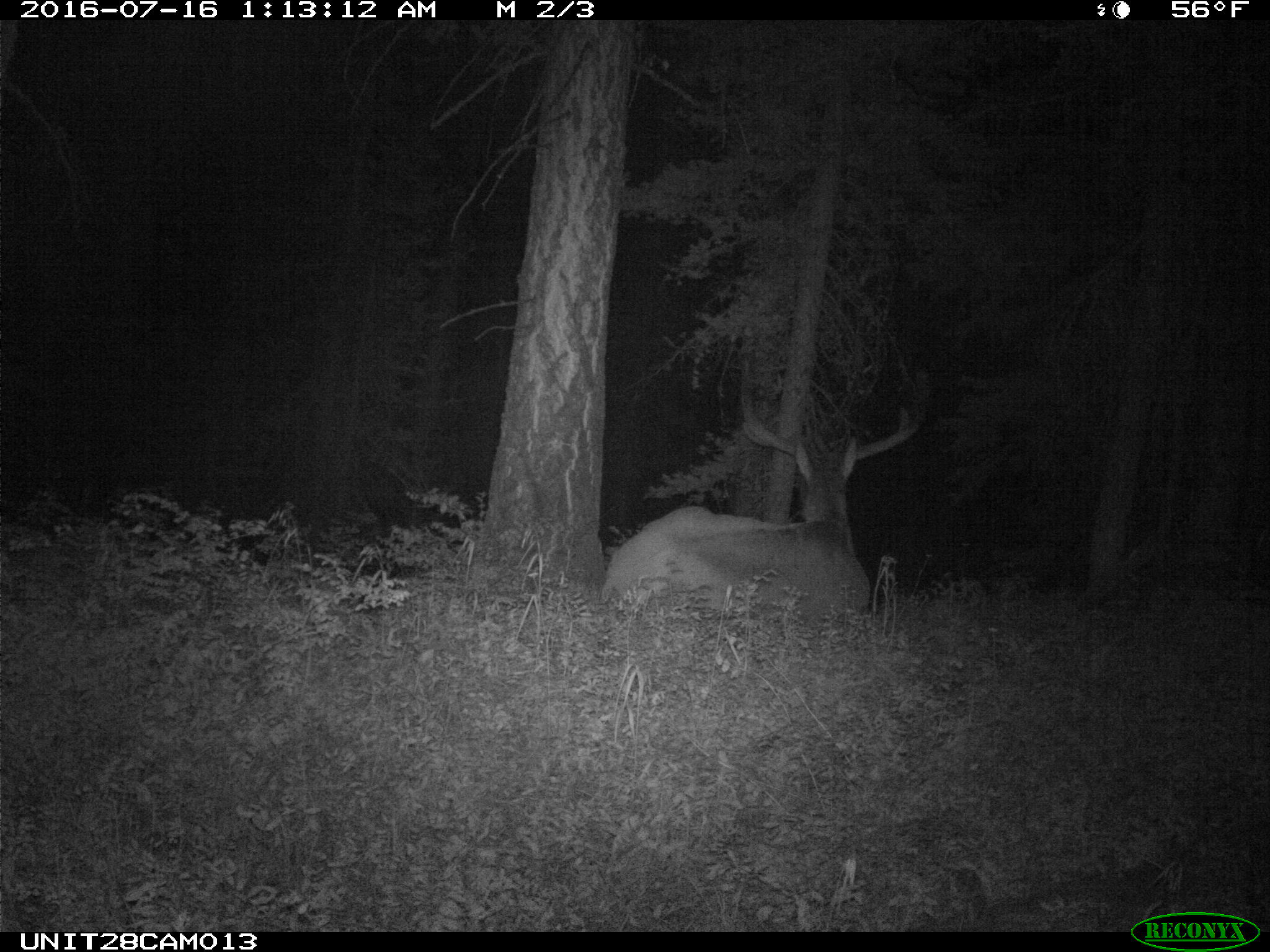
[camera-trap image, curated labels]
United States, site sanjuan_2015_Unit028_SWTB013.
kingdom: Animalia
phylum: Chordata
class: Mammalia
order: Artiodactyla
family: Cervidae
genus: Cervus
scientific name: Cervus elaphus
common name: red deer